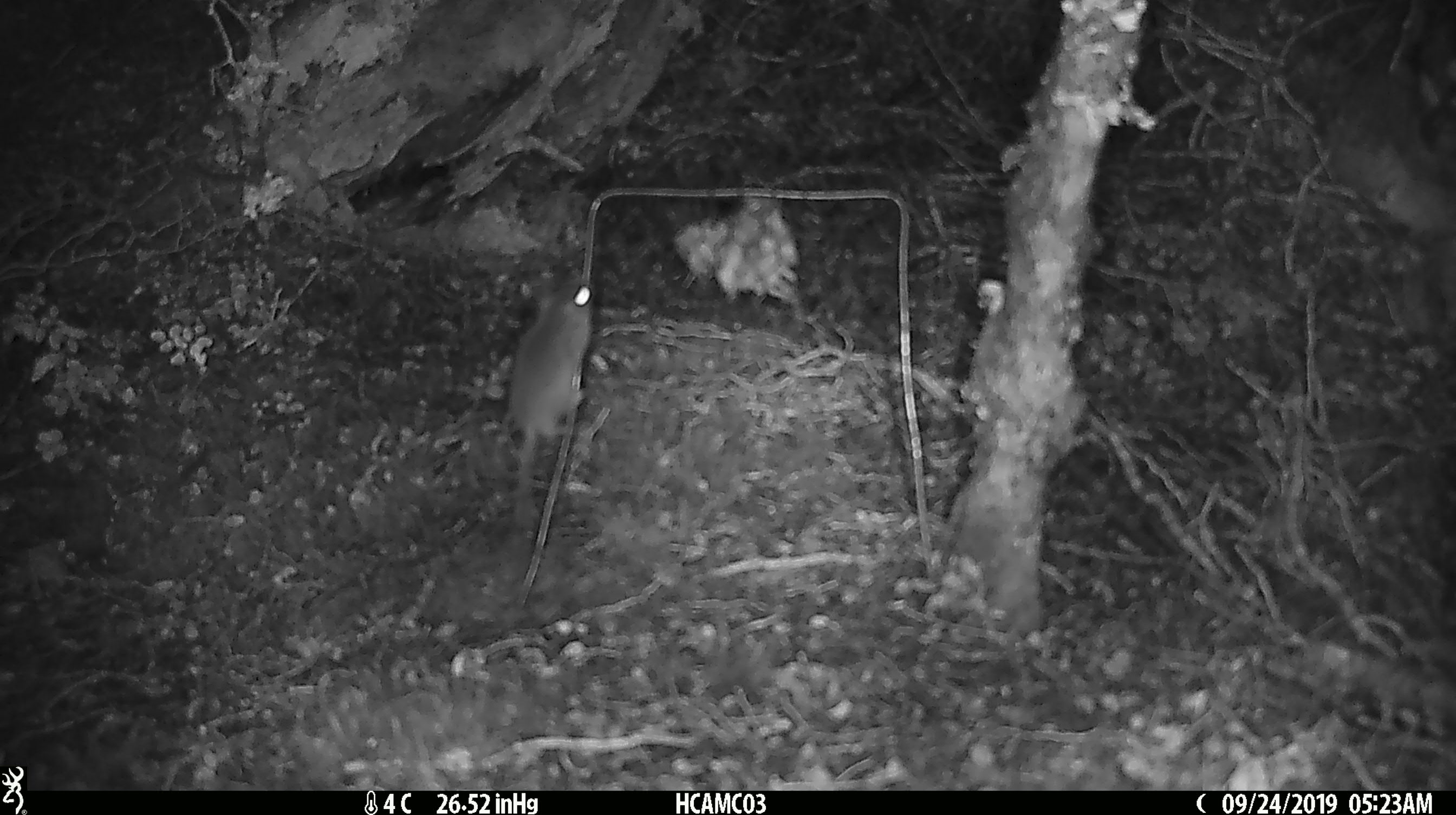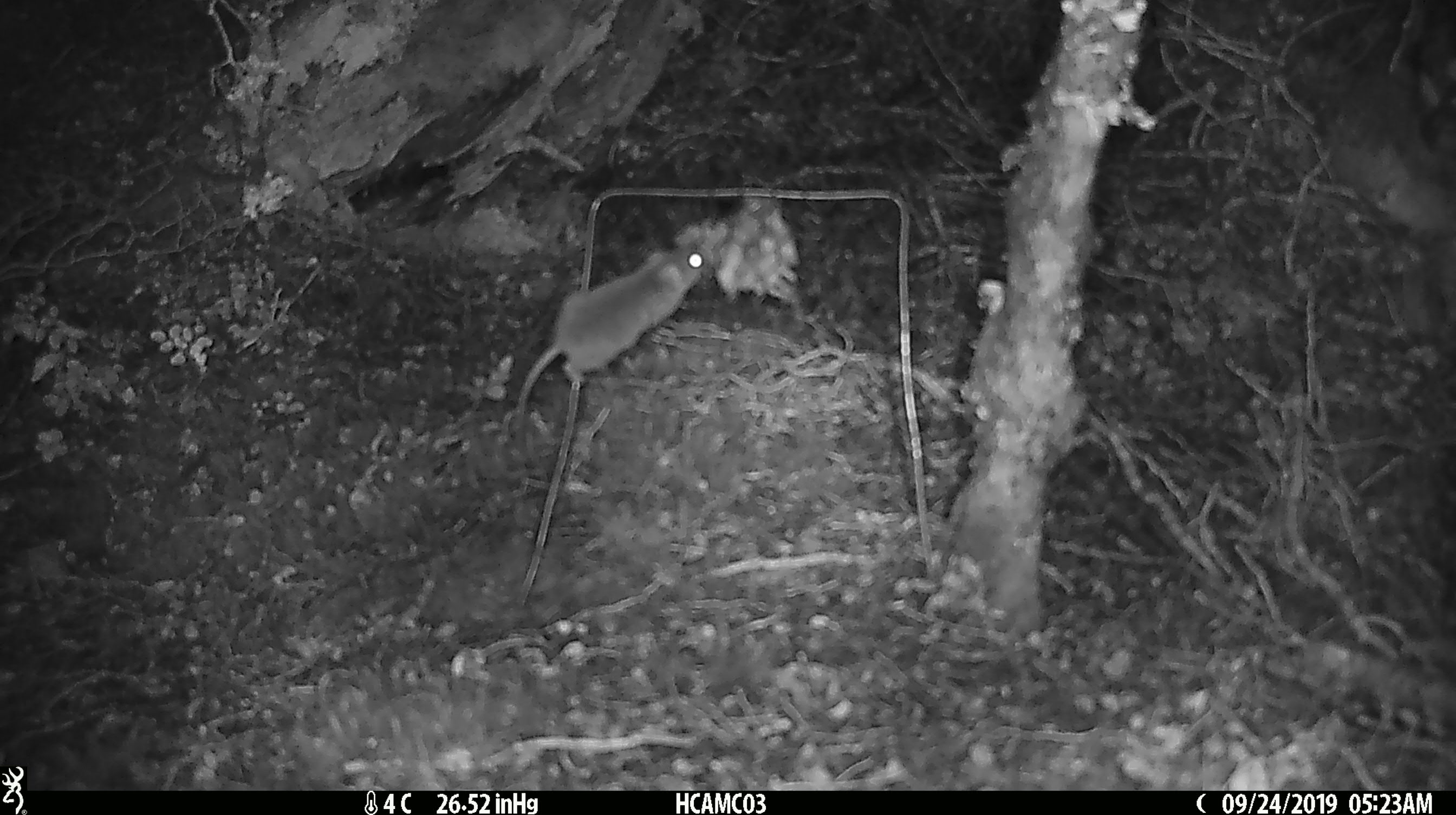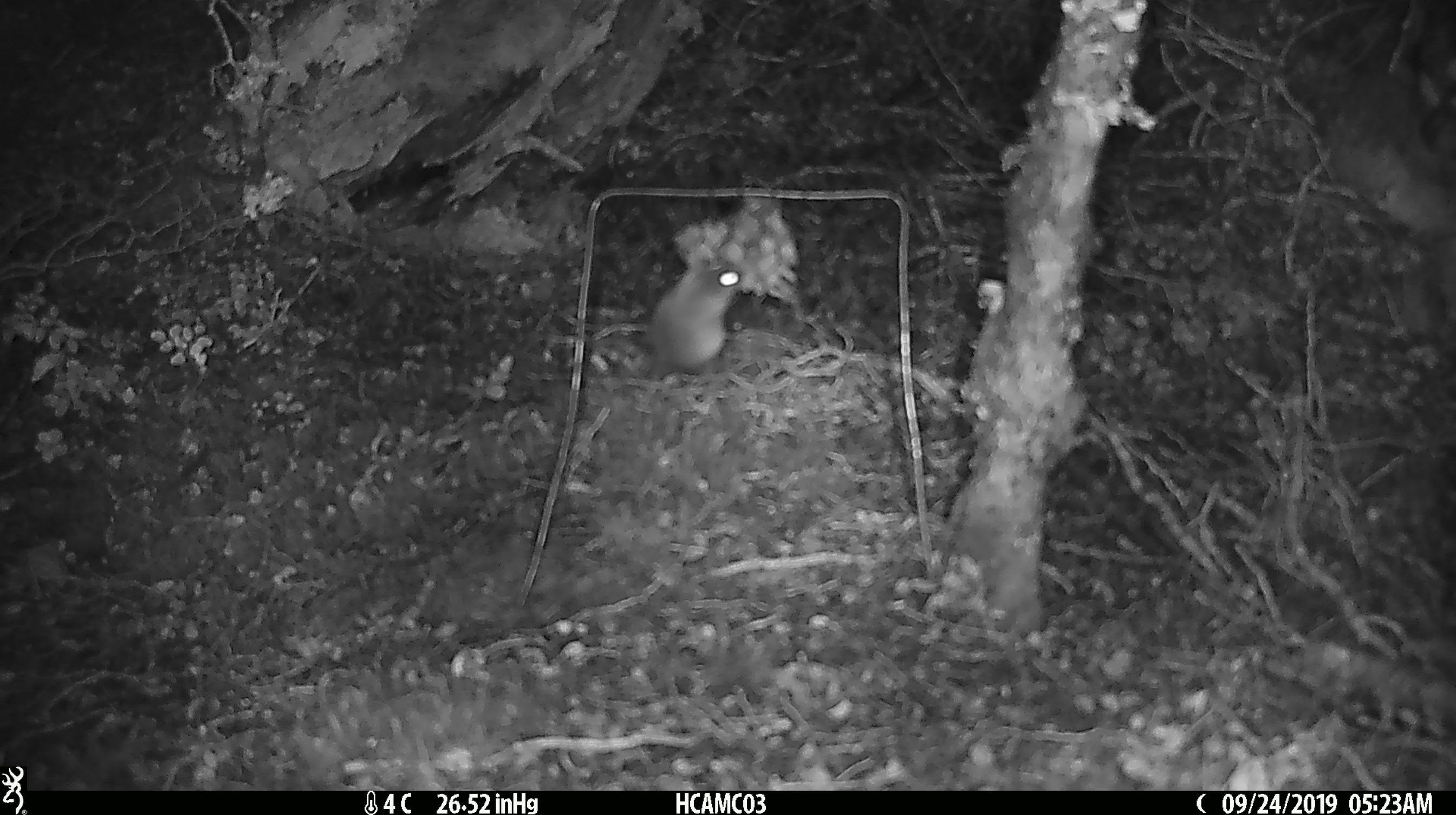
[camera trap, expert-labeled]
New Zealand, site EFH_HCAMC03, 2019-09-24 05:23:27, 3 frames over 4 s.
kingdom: Animalia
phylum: Chordata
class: Mammalia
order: Rodentia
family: Muridae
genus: Mus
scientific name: Mus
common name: mouse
Mouse (Mus).